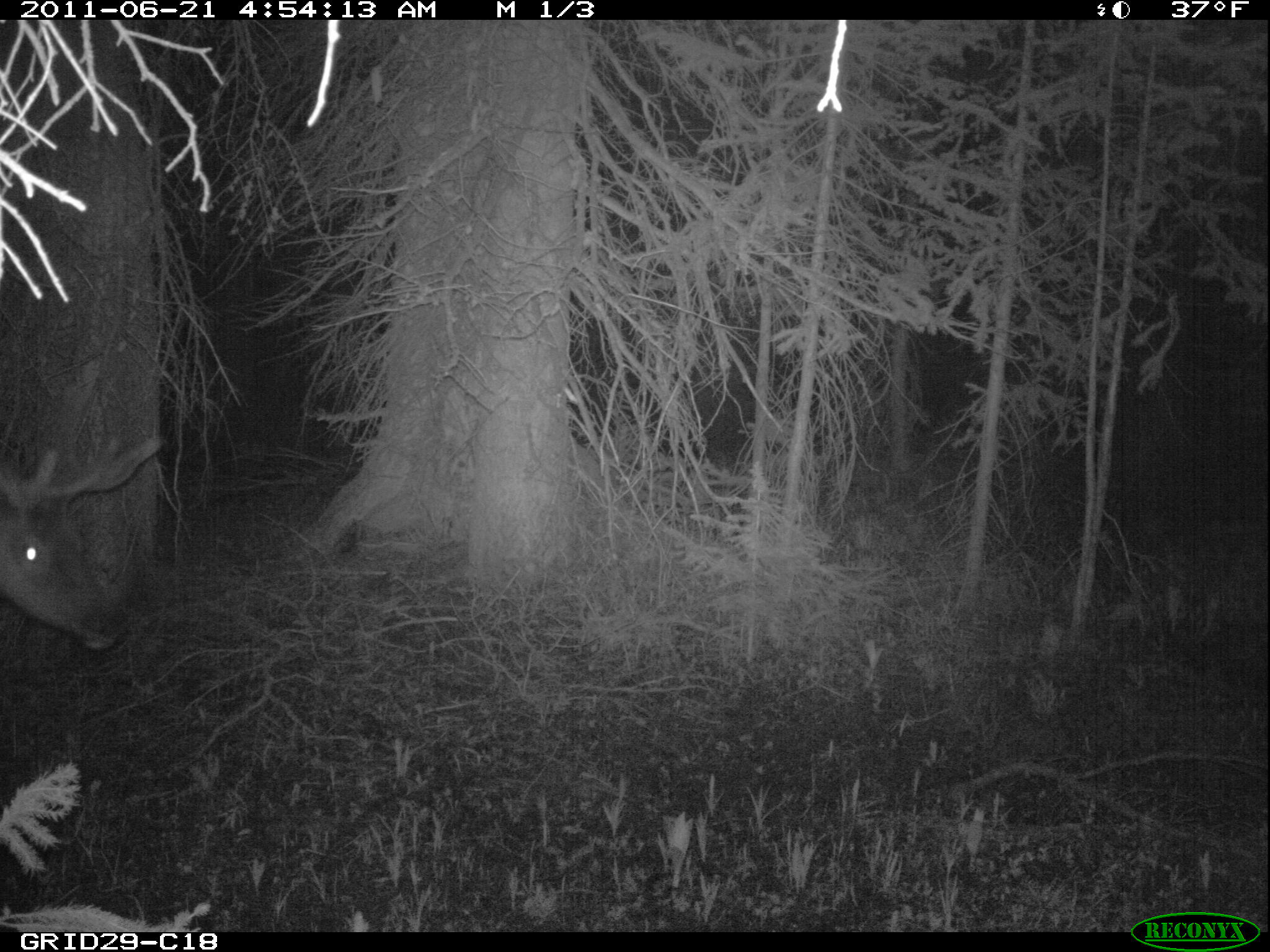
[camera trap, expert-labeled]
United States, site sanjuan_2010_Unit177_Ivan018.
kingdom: Animalia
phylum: Chordata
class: Mammalia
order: Artiodactyla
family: Cervidae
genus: Cervus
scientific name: Cervus elaphus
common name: red deer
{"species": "Cervus elaphus (red deer)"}